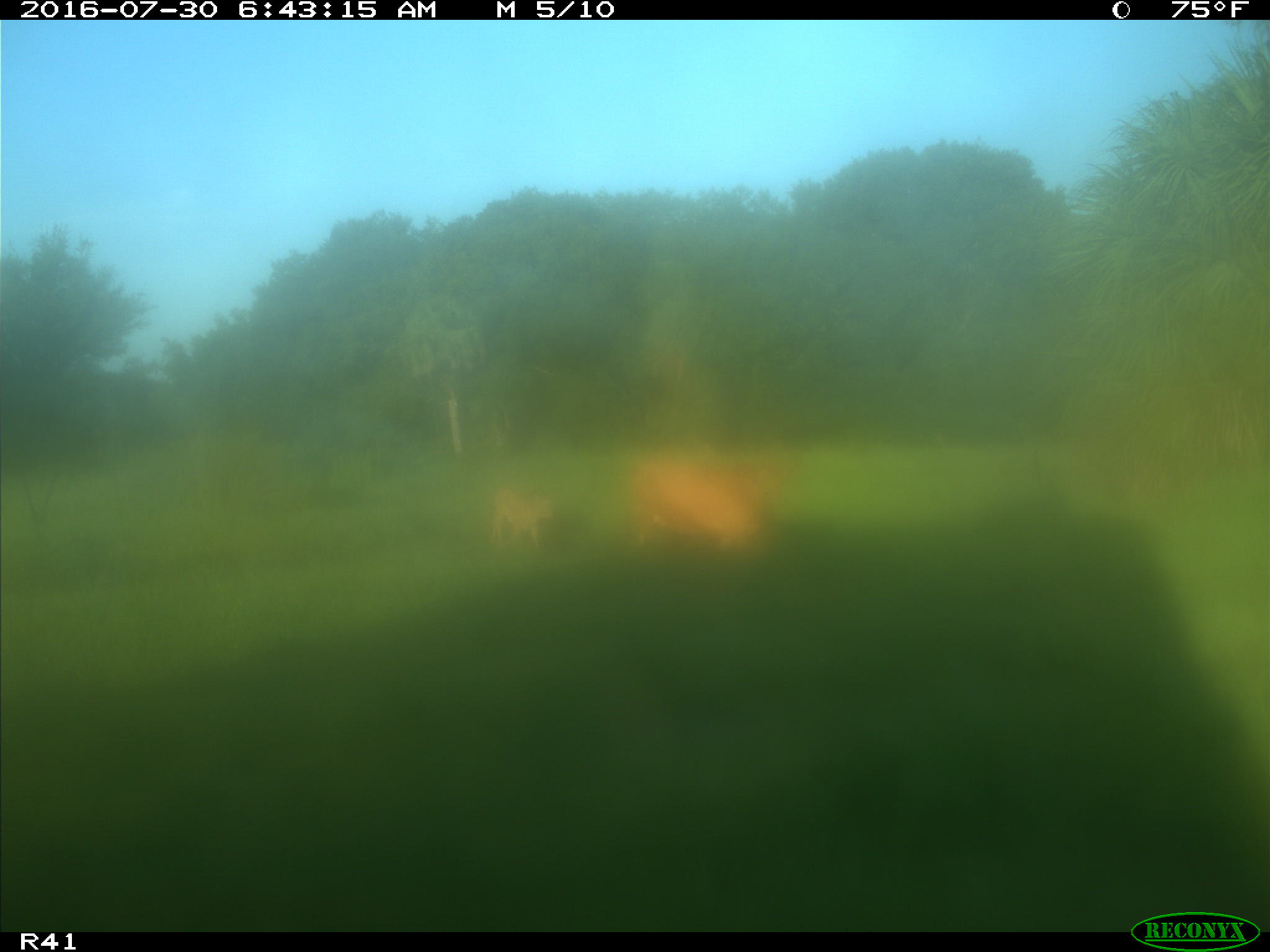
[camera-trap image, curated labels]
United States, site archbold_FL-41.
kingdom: Animalia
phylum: Chordata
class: Mammalia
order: Artiodactyla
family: Bovidae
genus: Bos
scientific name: Bos taurus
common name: domestic cow